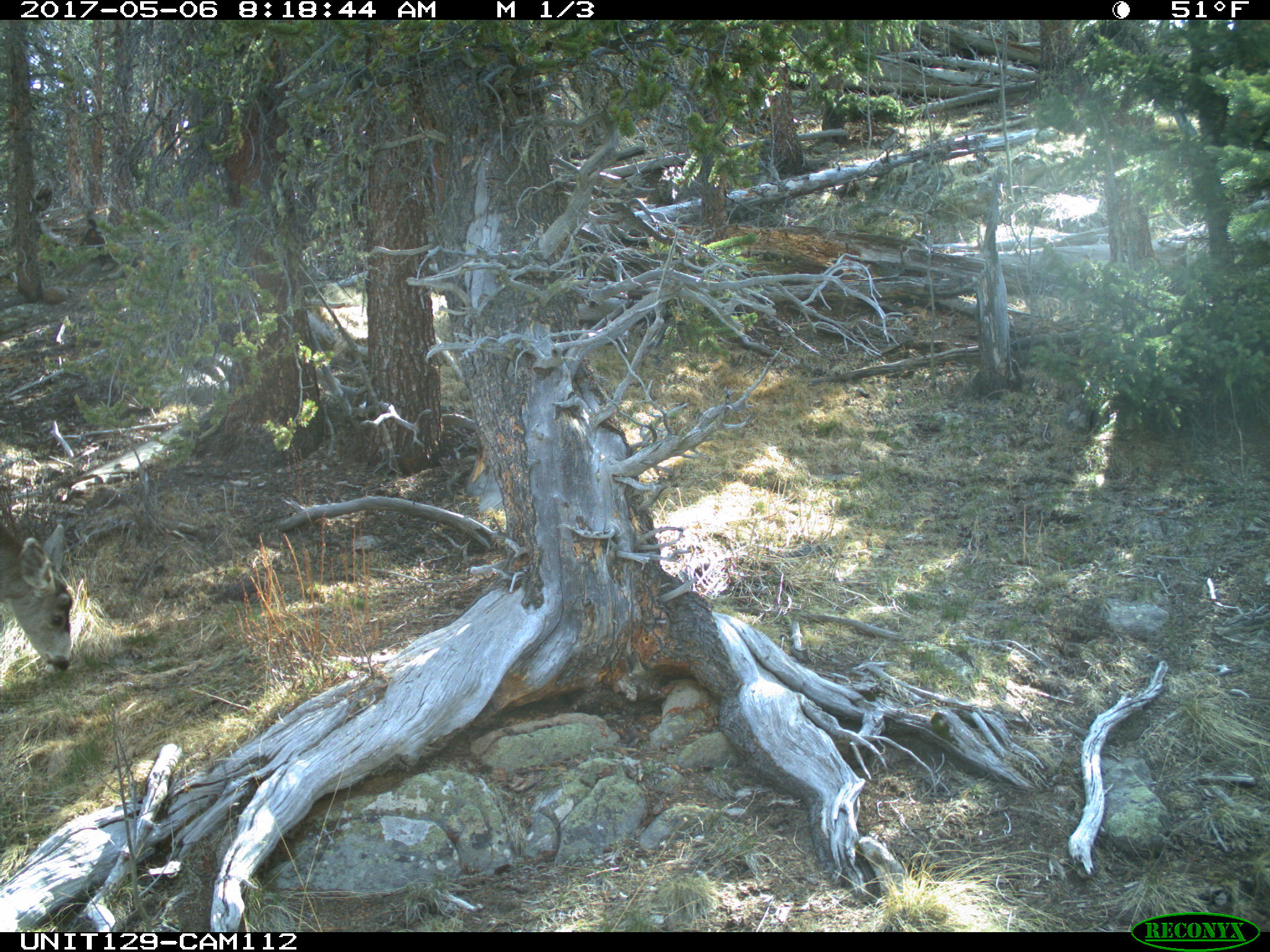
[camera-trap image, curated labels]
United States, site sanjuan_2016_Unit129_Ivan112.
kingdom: Animalia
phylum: Chordata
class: Mammalia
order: Artiodactyla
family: Cervidae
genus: Odocoileus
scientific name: Odocoileus hemionus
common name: mule deer